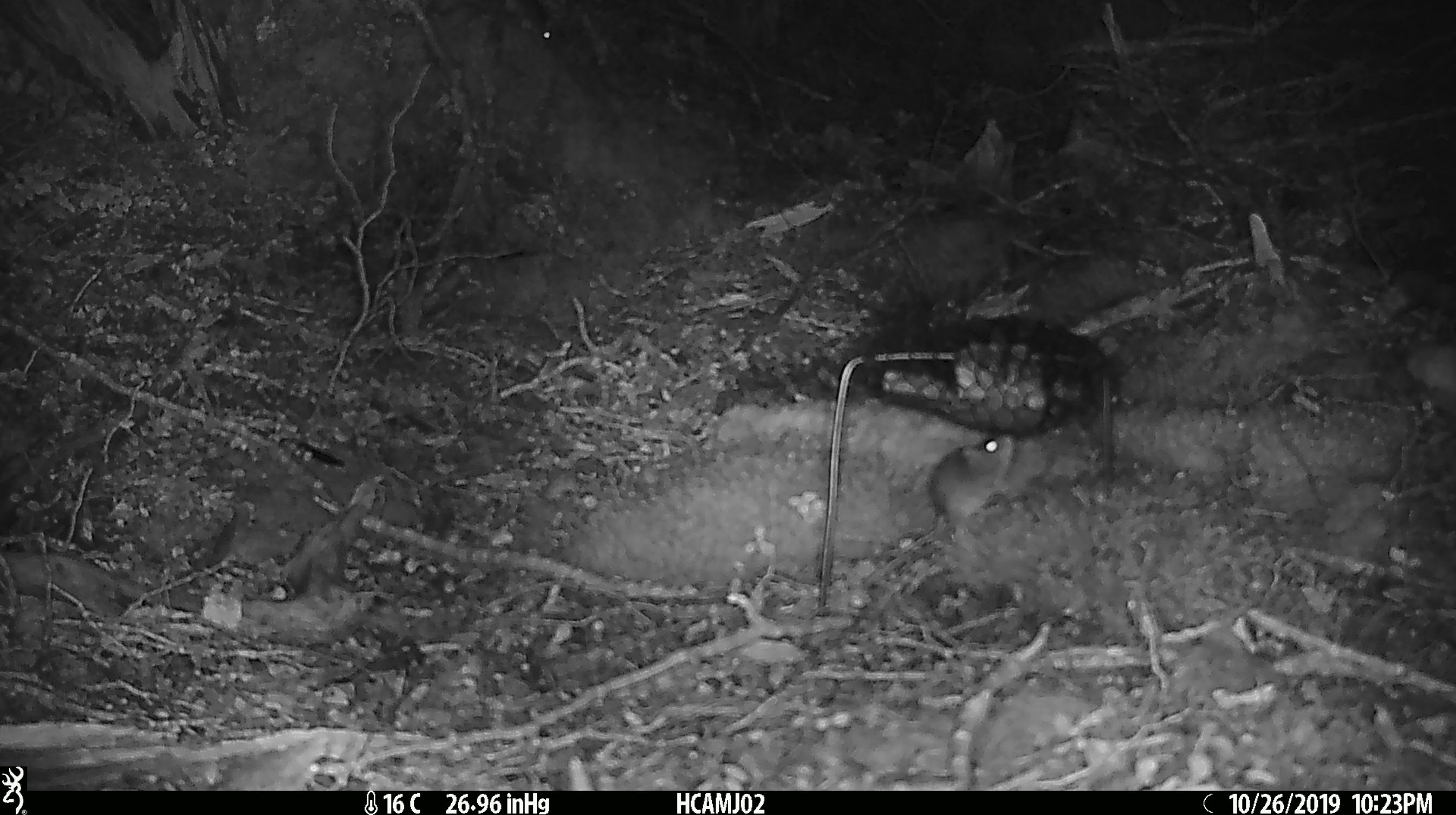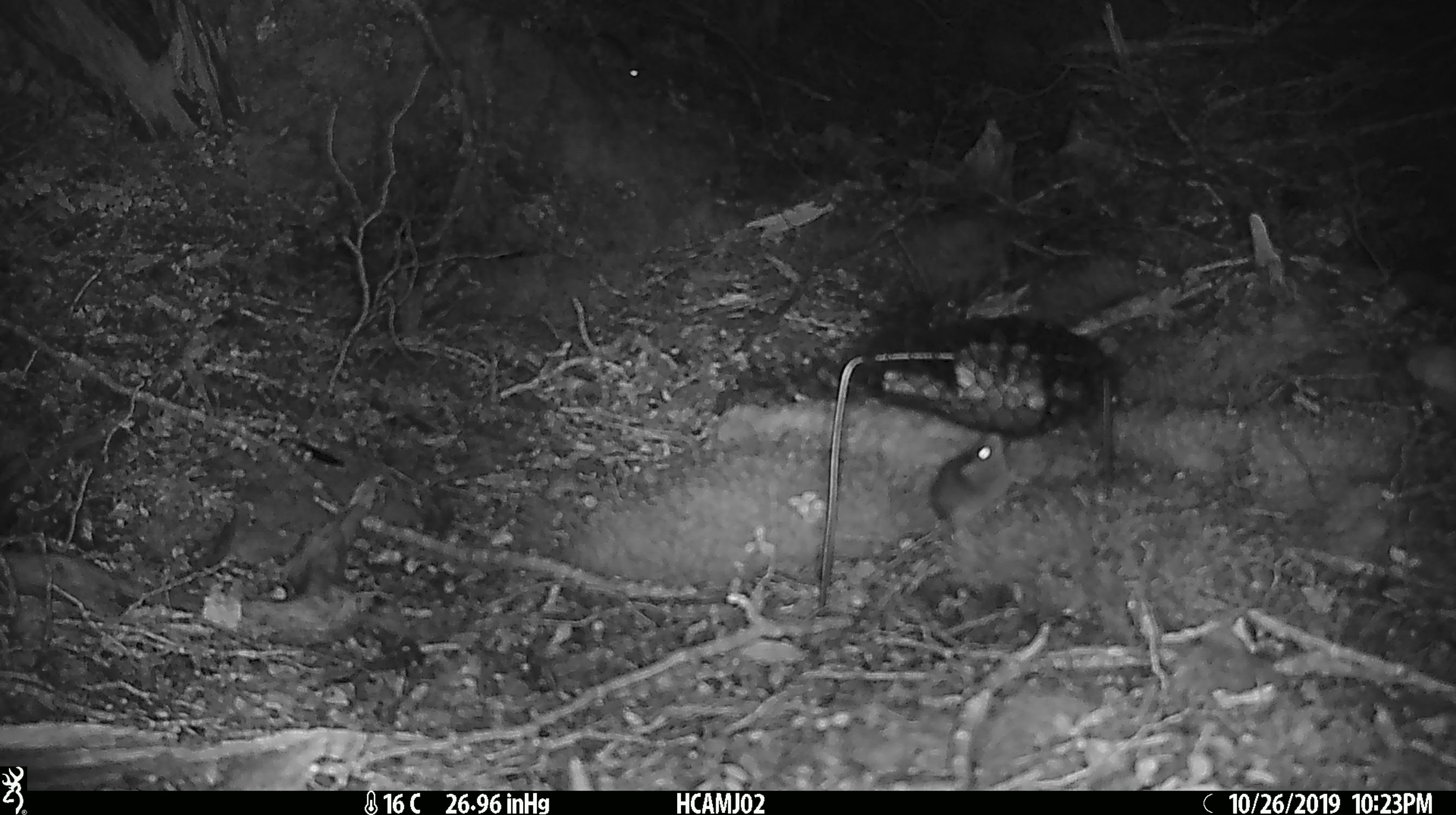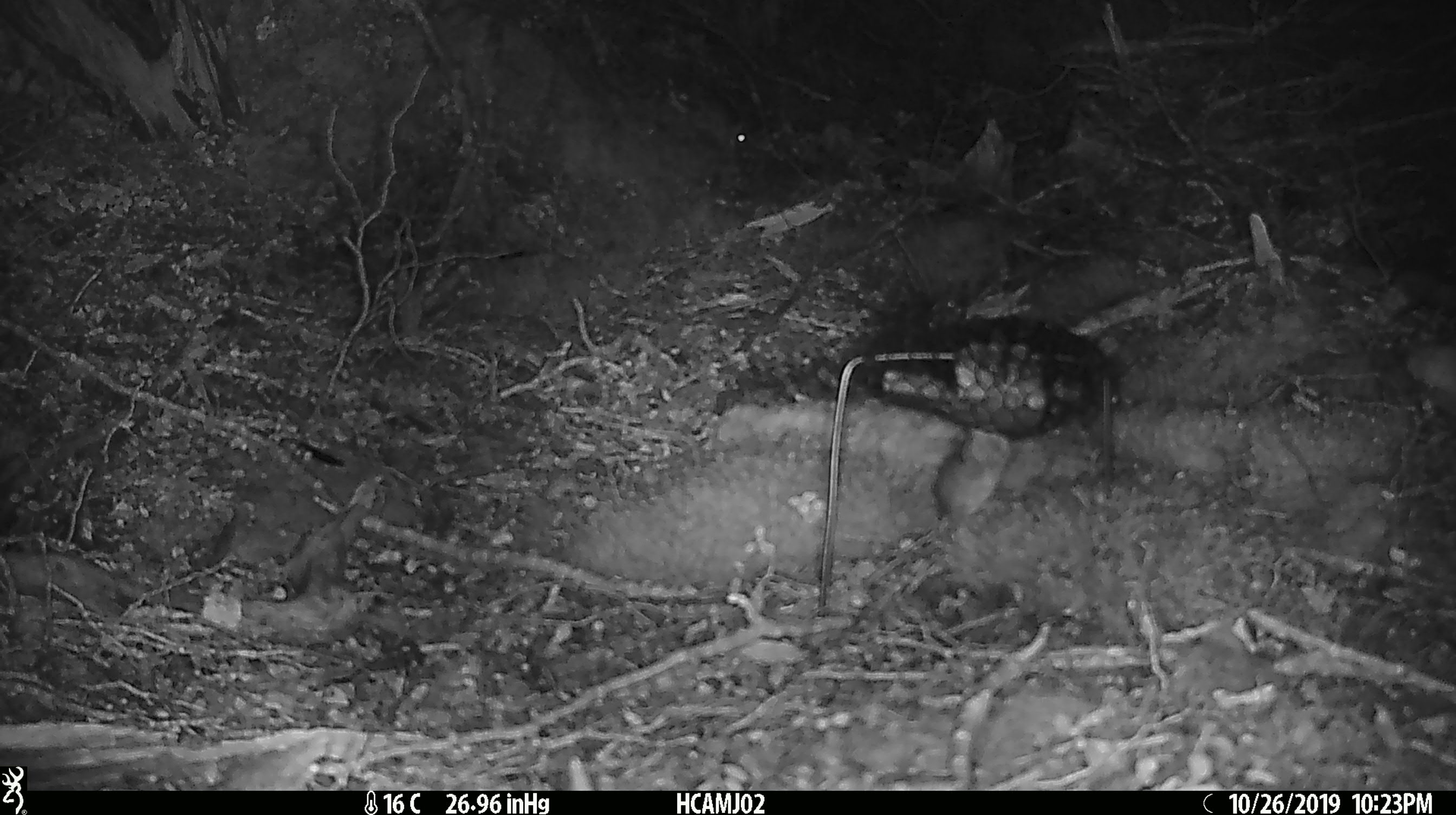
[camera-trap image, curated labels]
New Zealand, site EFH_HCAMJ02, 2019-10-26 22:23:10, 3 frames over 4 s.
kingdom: Animalia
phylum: Chordata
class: Mammalia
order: Rodentia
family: Muridae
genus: Mus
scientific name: Mus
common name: mouse